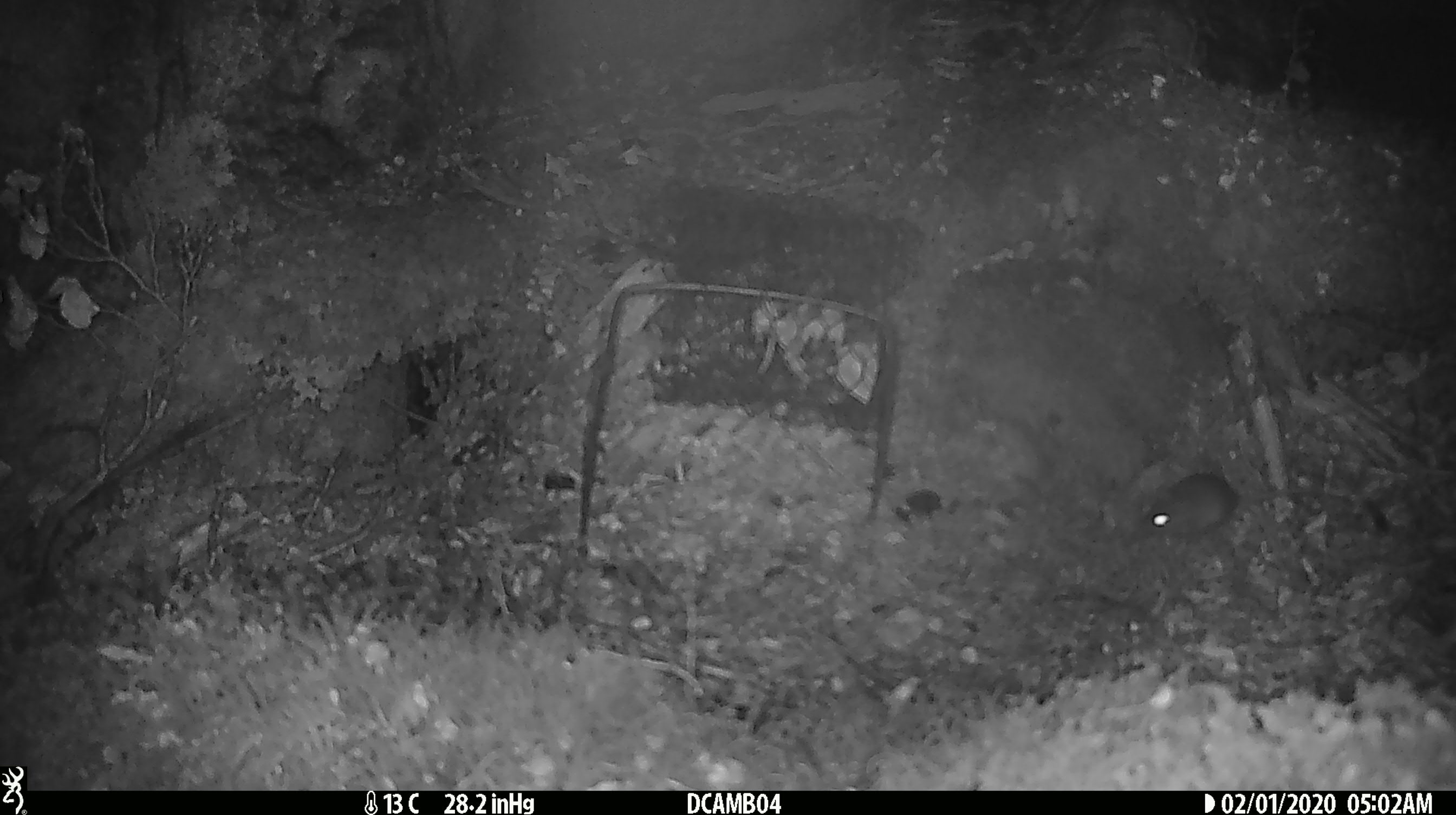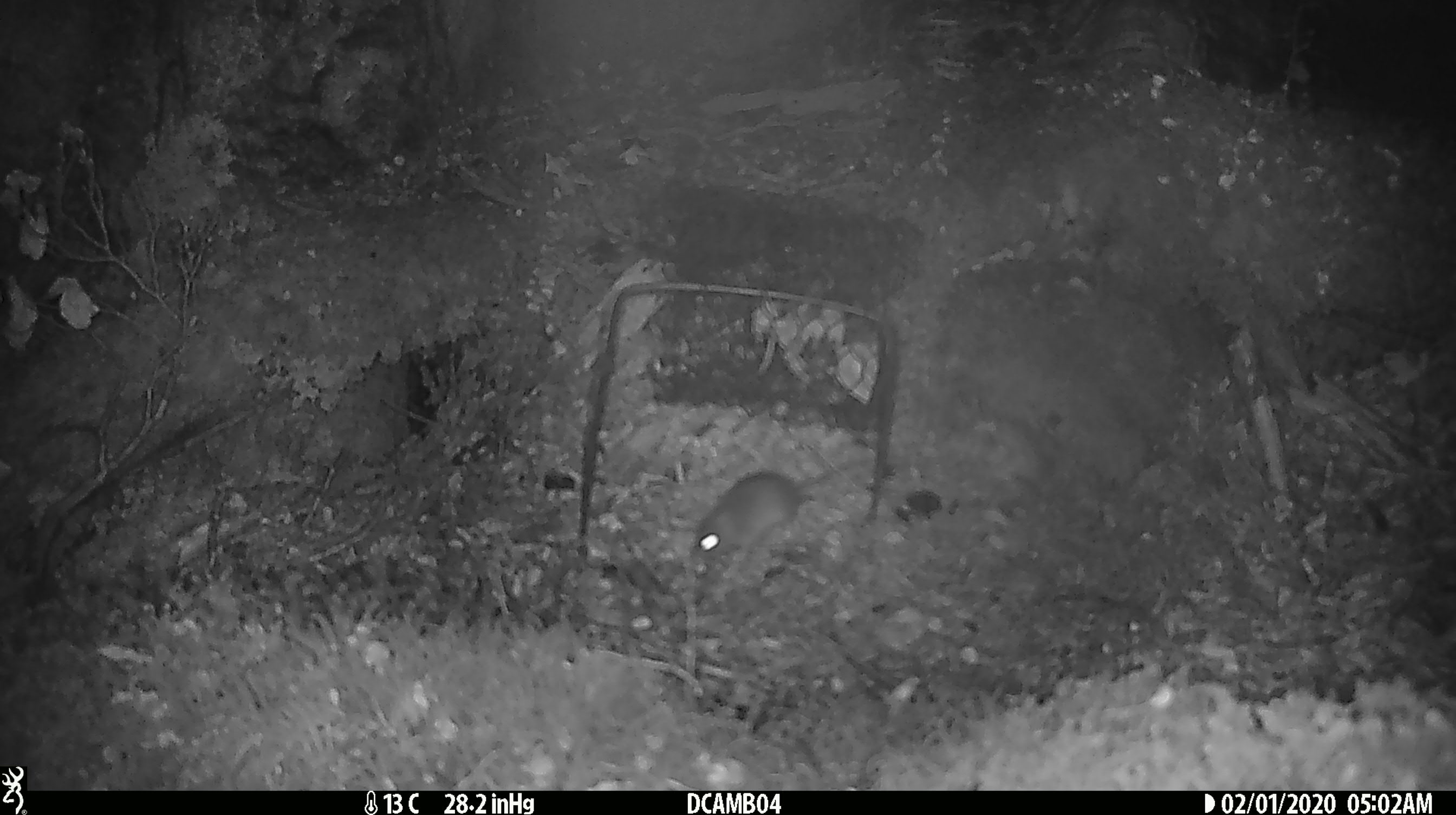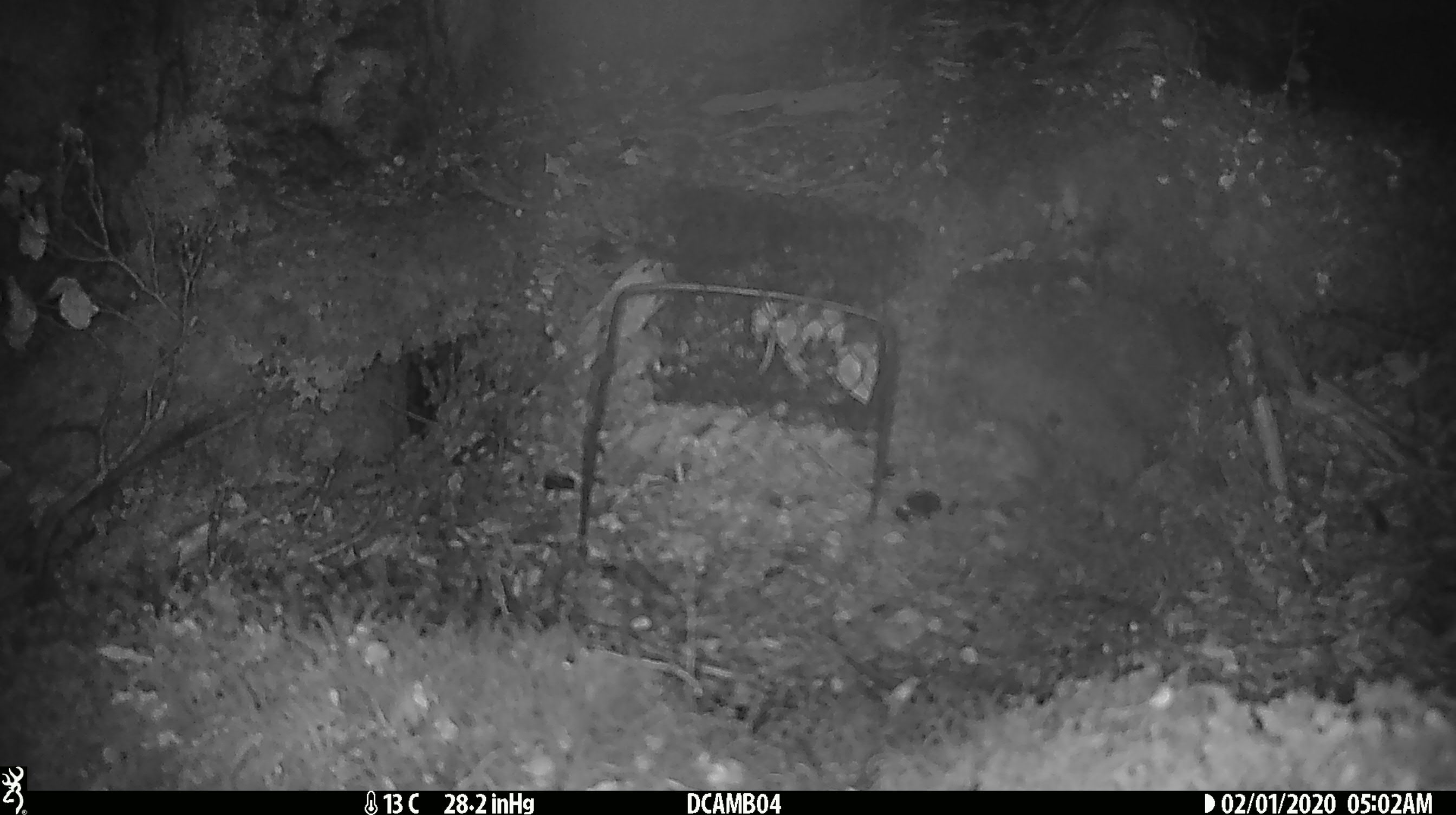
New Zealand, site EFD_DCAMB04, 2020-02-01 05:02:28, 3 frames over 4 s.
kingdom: Animalia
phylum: Chordata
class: Mammalia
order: Rodentia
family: Muridae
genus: Mus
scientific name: Mus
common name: mouse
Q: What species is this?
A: Mouse (Mus).